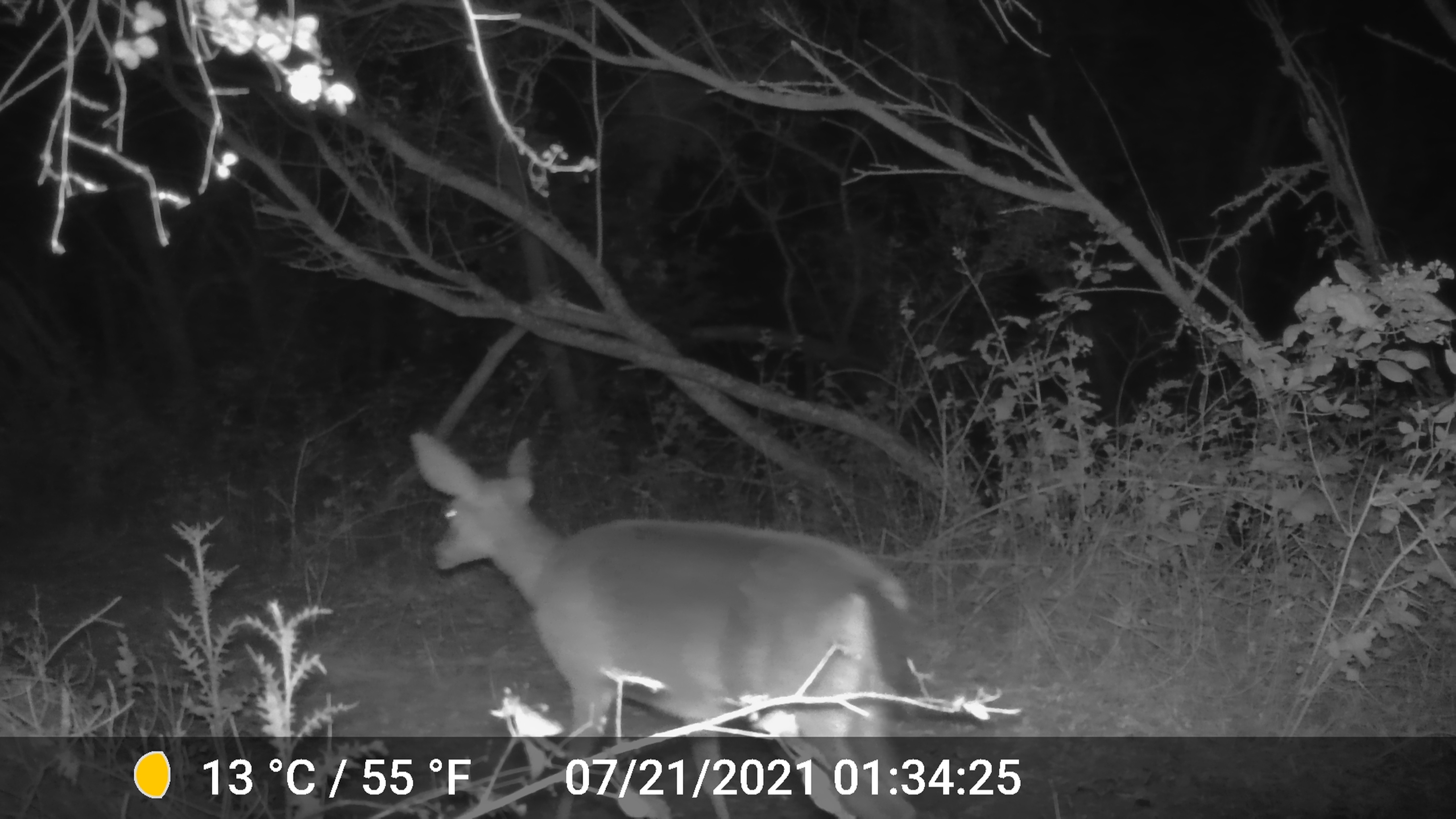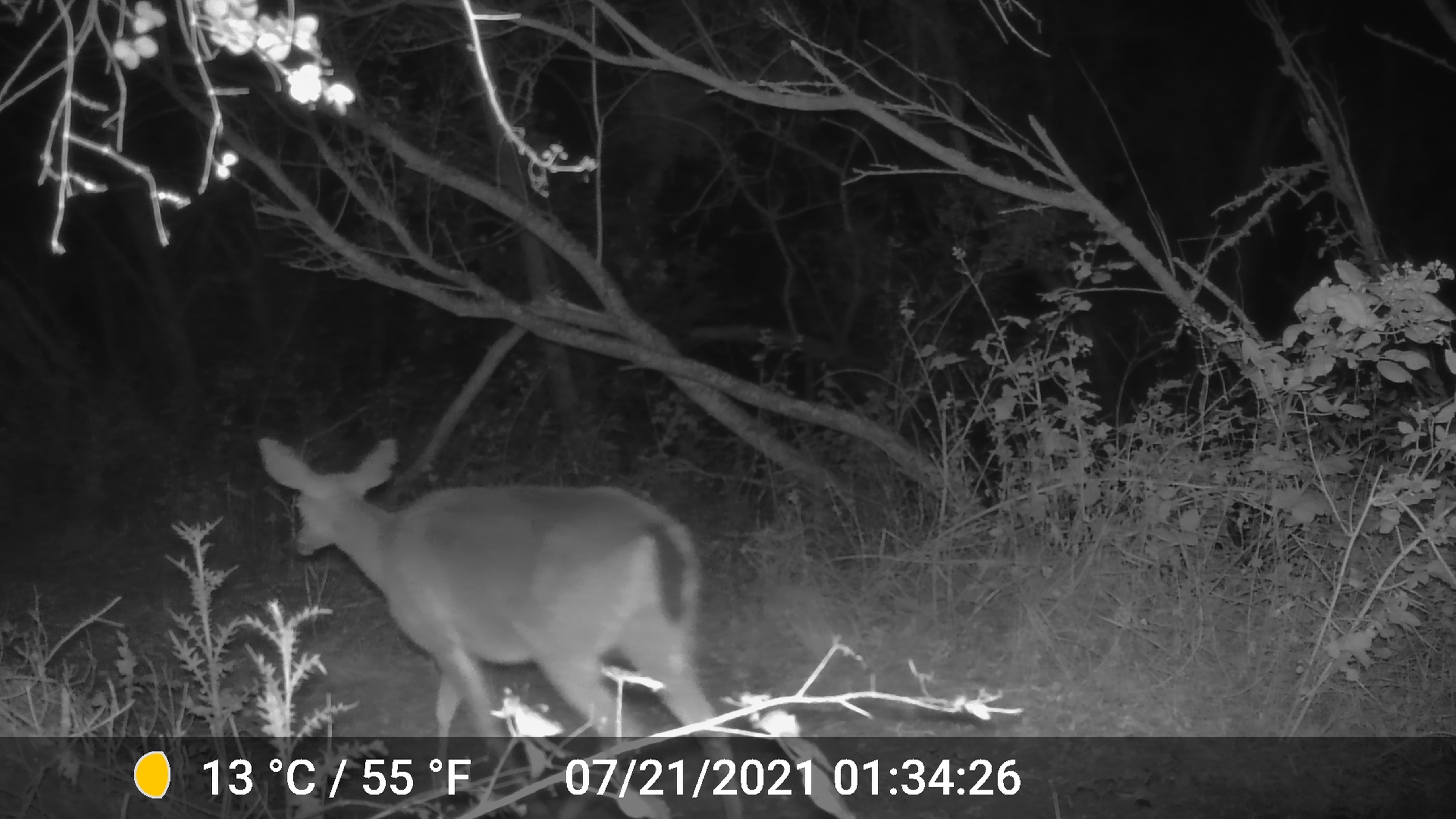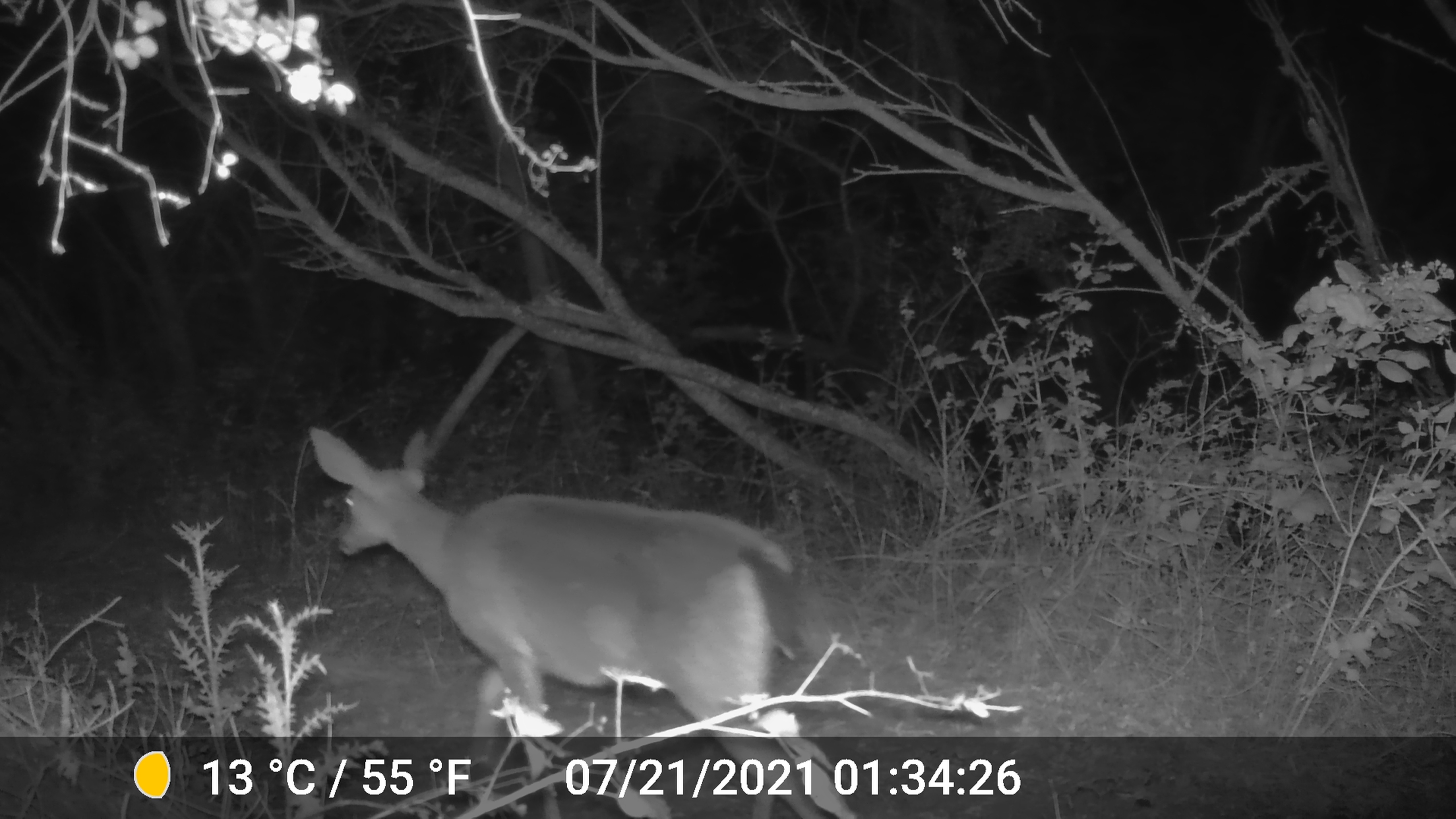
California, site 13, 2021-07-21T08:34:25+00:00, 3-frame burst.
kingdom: Animalia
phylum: Chordata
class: Mammalia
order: Artiodactyla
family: Cervidae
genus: Odocoileus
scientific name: Odocoileus hemionus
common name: mule deer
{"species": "mule deer (Odocoileus hemionus)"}